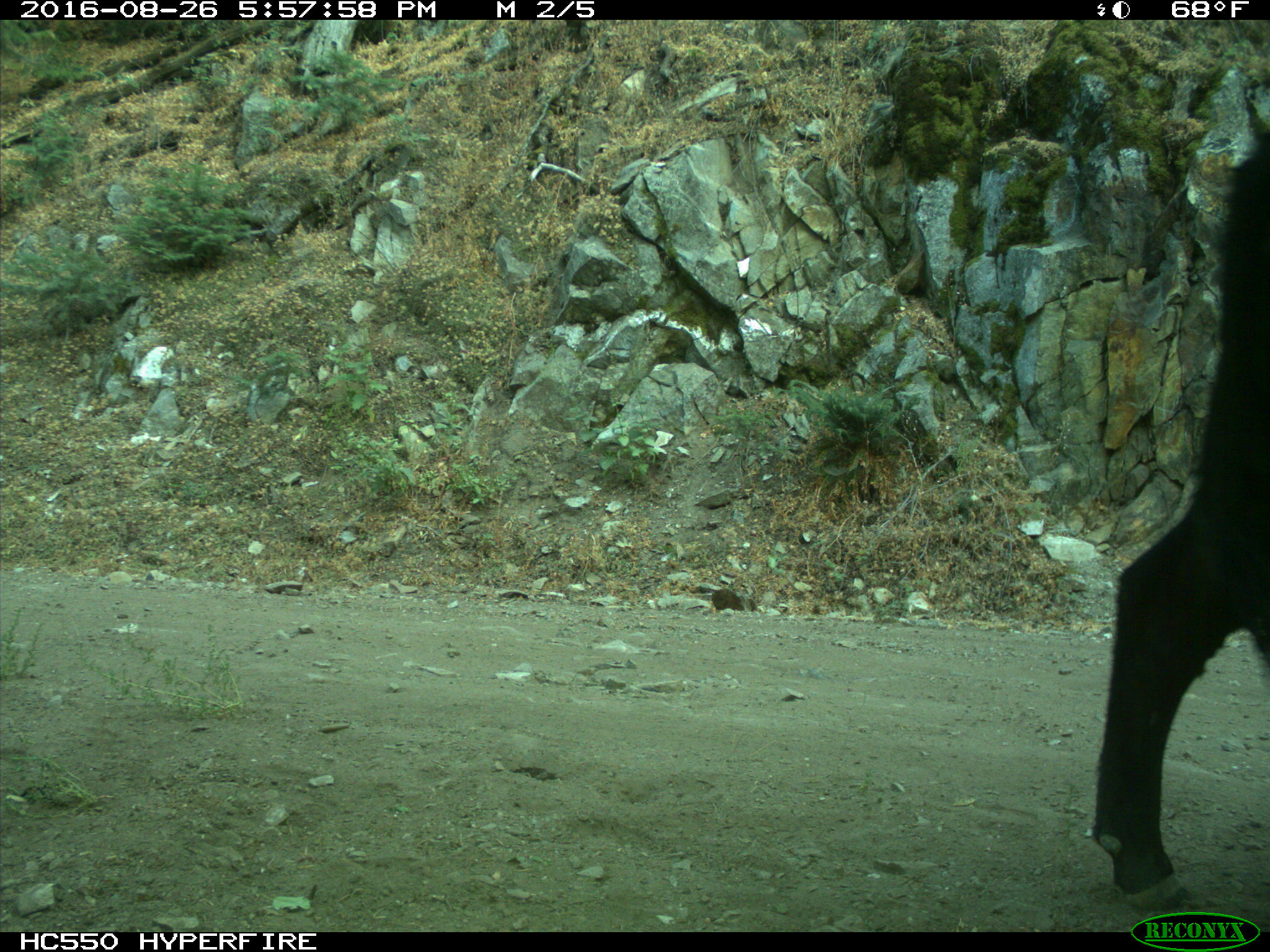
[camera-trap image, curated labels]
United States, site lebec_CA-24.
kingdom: Animalia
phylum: Chordata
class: Mammalia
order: Artiodactyla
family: Bovidae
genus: Bos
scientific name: Bos taurus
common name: domestic cow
Bos taurus (domestic cow).